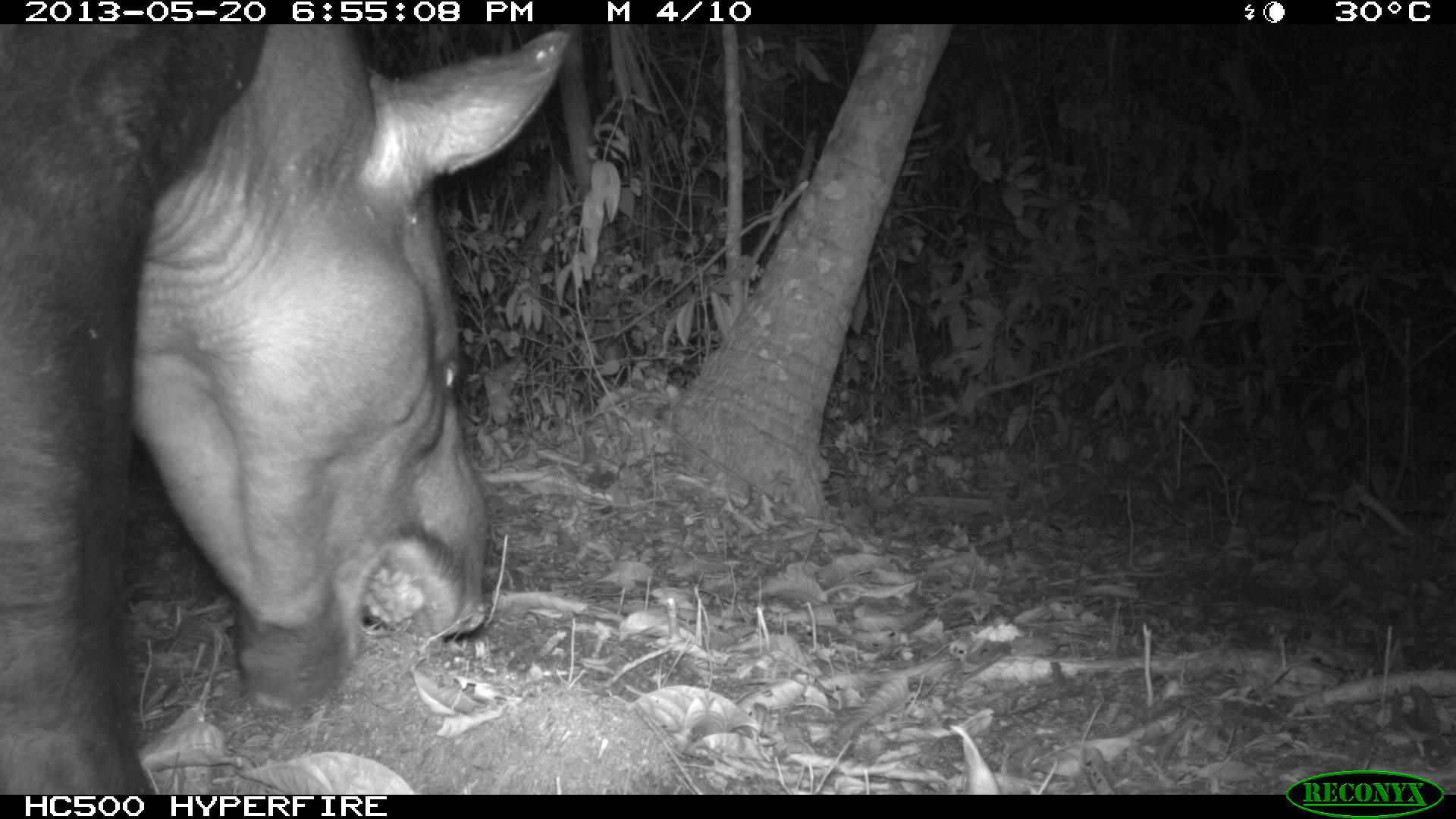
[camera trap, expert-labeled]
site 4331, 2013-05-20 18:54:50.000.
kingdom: Animalia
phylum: Chordata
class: Mammalia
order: Perissodactyla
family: Tapiridae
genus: Tapirus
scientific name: Tapirus bairdii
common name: baird's tapir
Tapirus bairdii (baird's tapir), count 1, sex male.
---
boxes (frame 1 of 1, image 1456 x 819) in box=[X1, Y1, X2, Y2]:
tapirus bairdii: box=[0, 22, 574, 793]